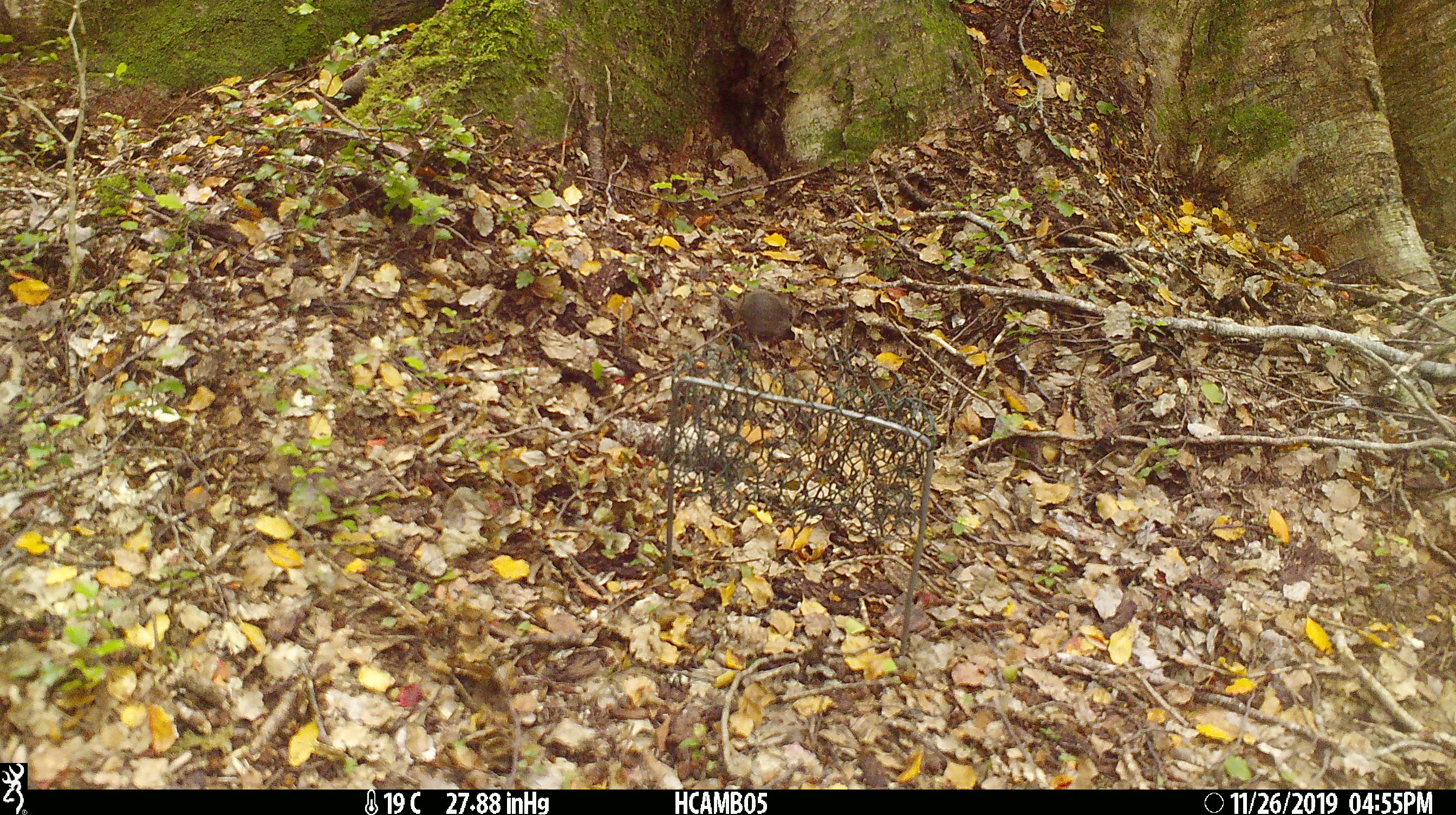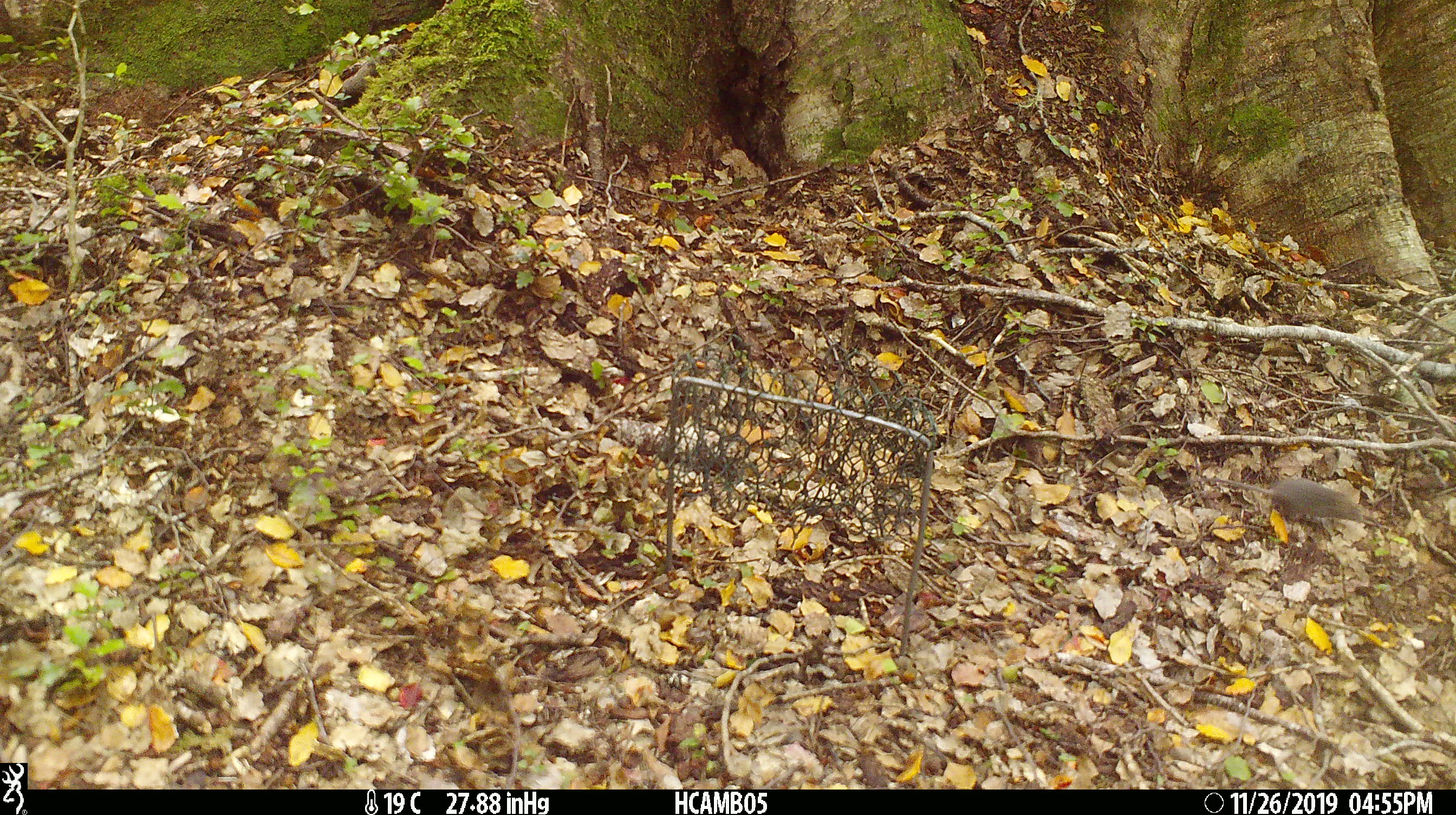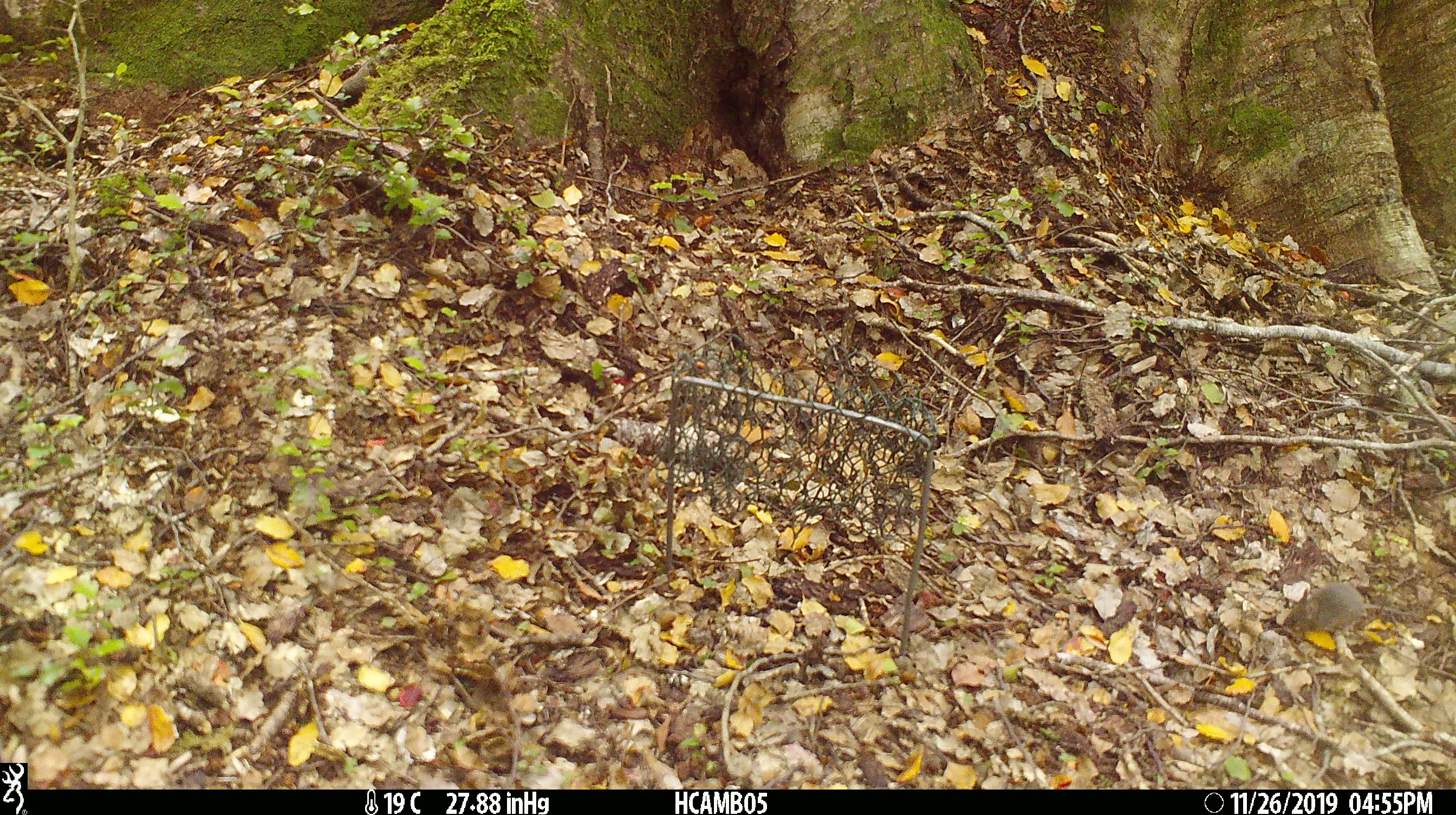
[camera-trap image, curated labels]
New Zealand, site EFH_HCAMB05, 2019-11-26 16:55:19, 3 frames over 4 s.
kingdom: Animalia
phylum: Chordata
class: Mammalia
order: Rodentia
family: Muridae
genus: Mus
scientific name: Mus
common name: mouse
Mouse (Mus).